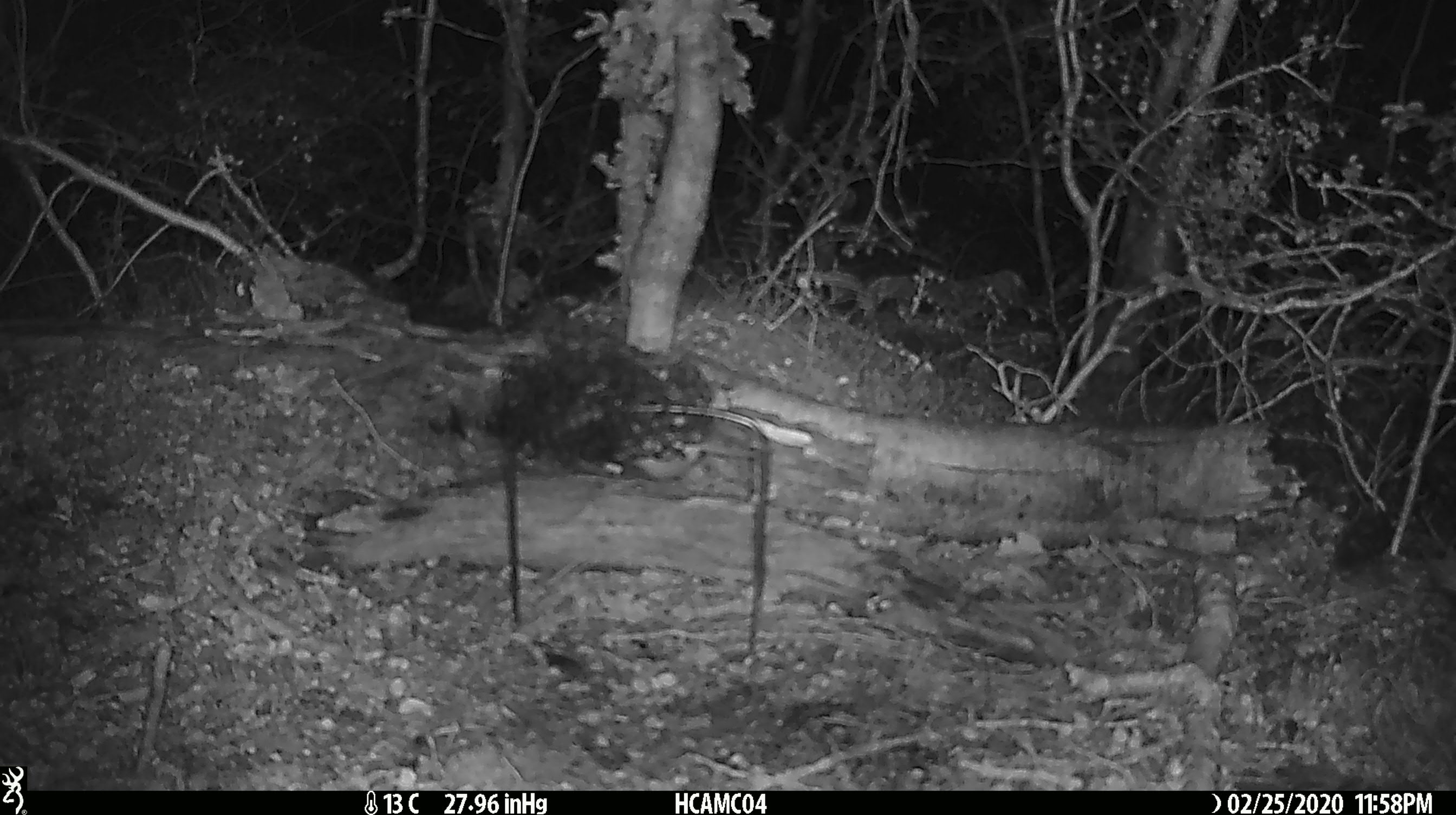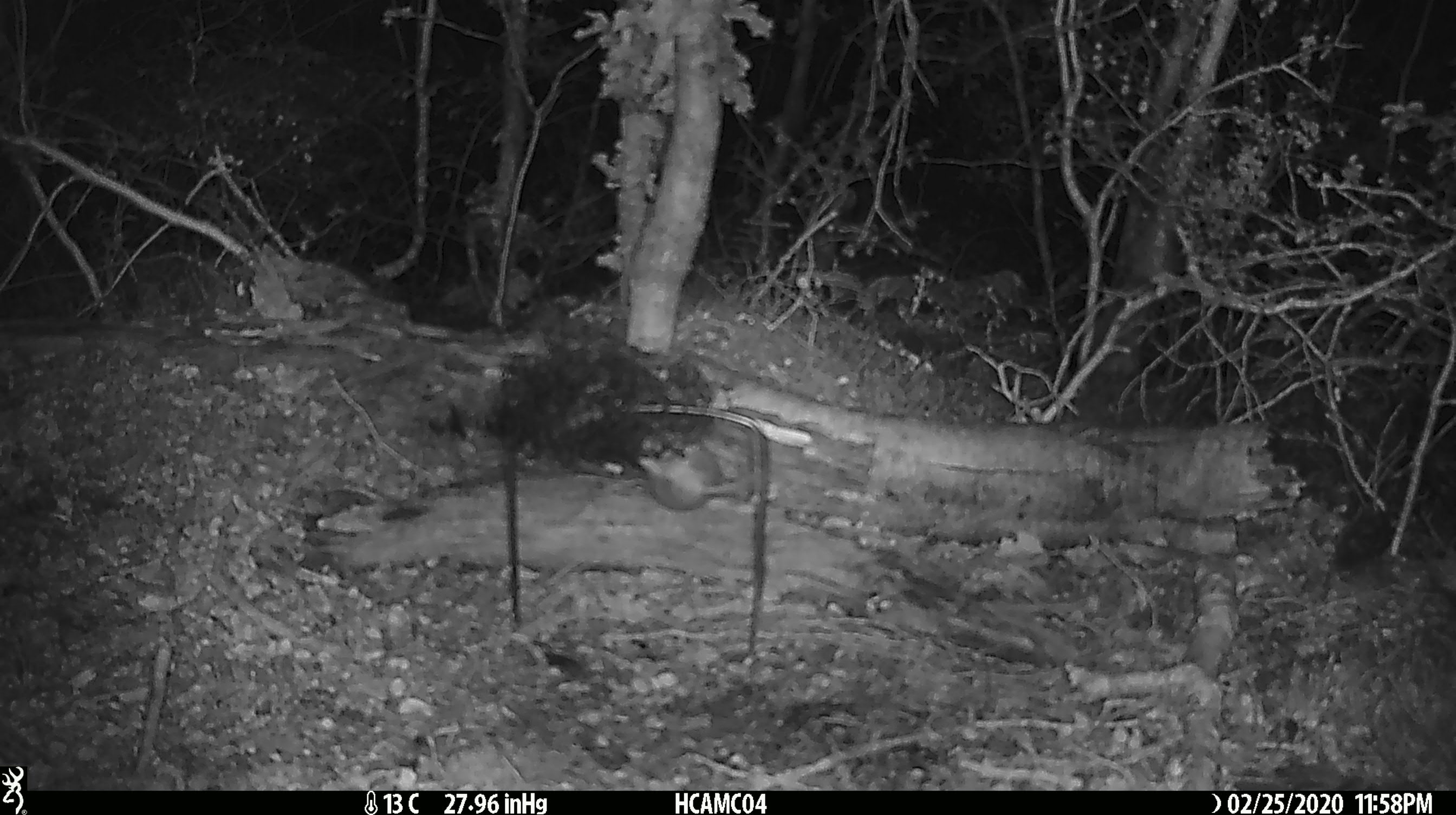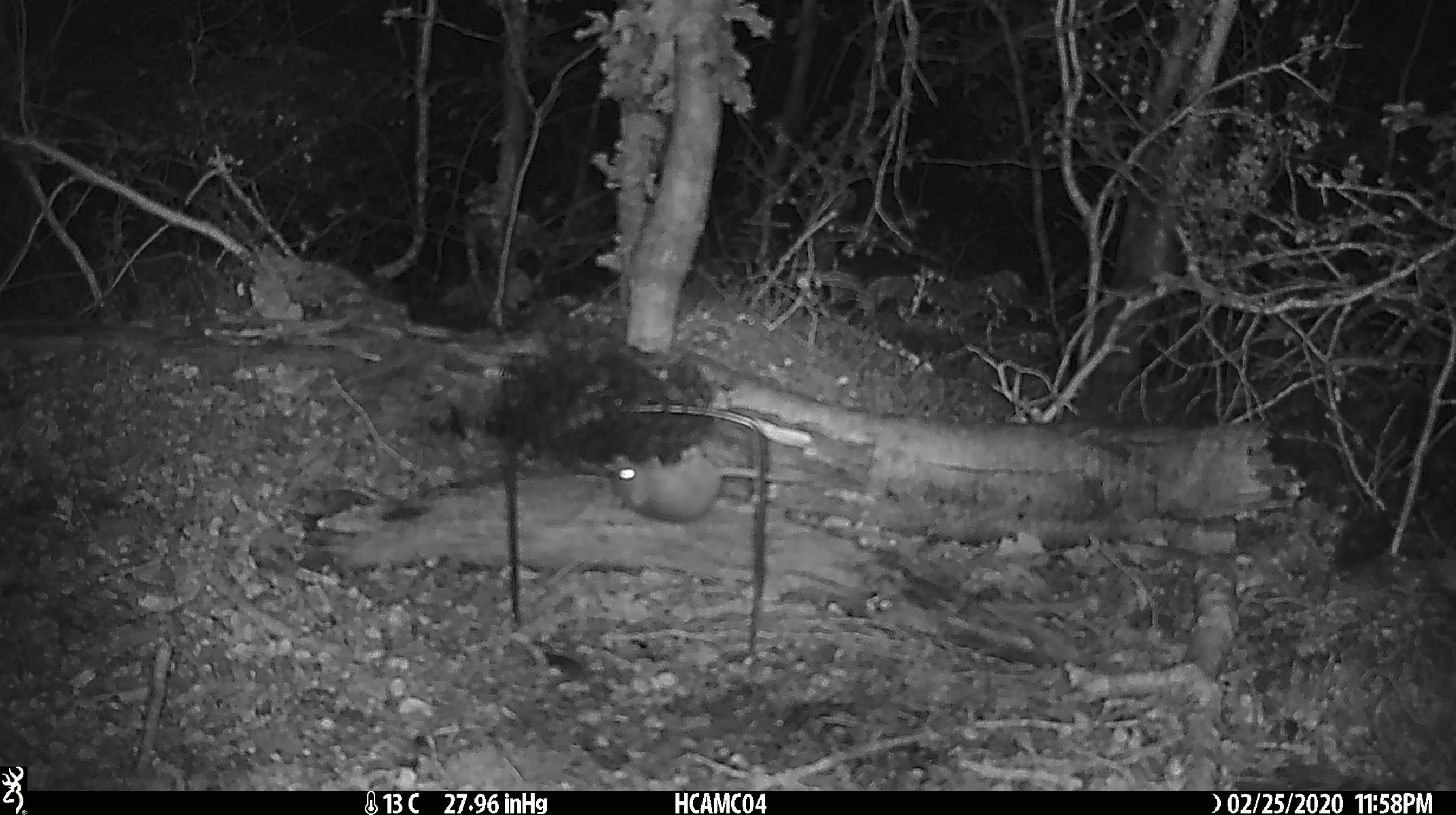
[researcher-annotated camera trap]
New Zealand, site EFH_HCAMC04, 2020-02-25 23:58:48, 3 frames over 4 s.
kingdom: Animalia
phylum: Chordata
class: Mammalia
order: Rodentia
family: Muridae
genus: Mus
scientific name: Mus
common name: mouse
Mouse (Mus).